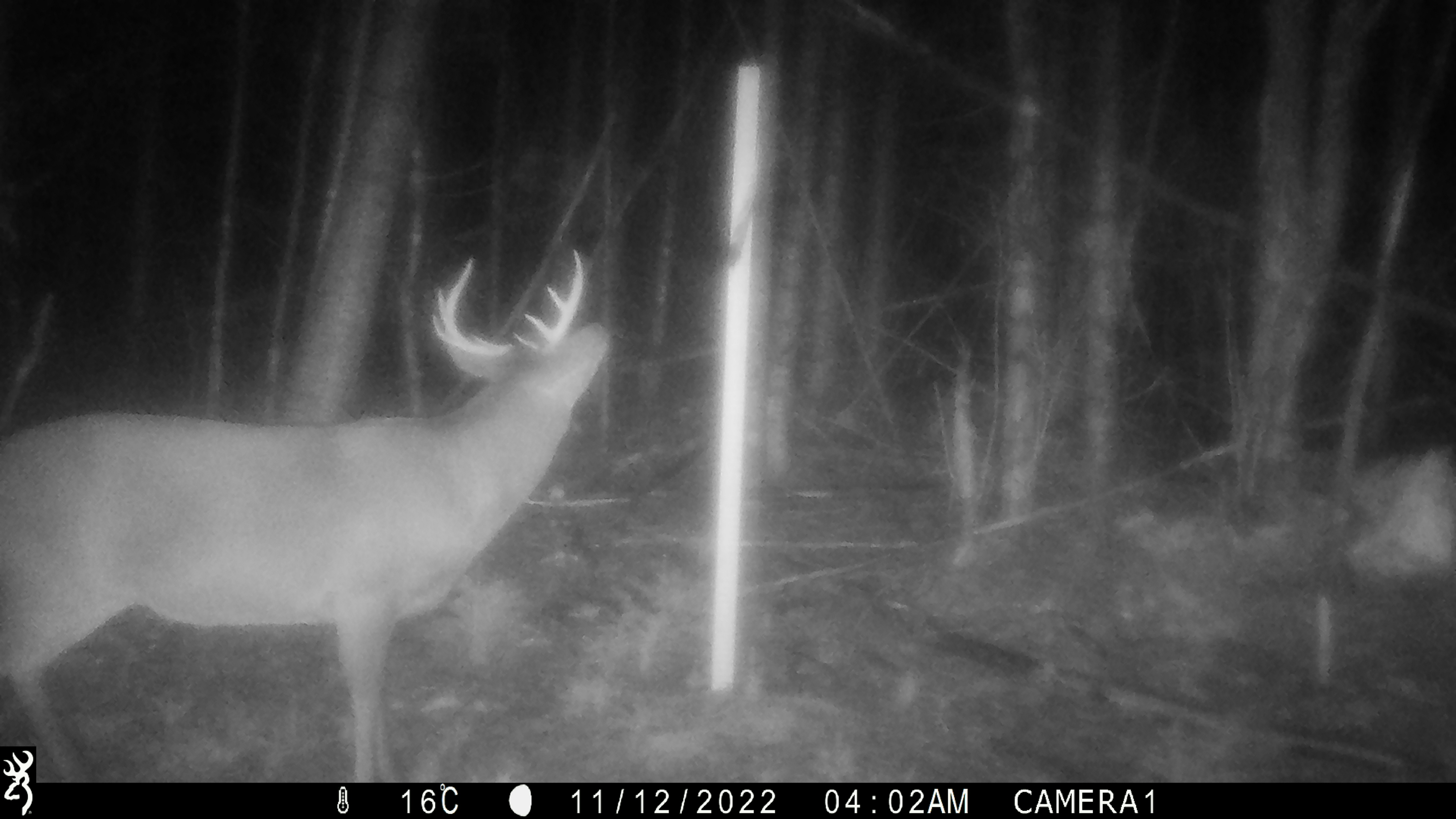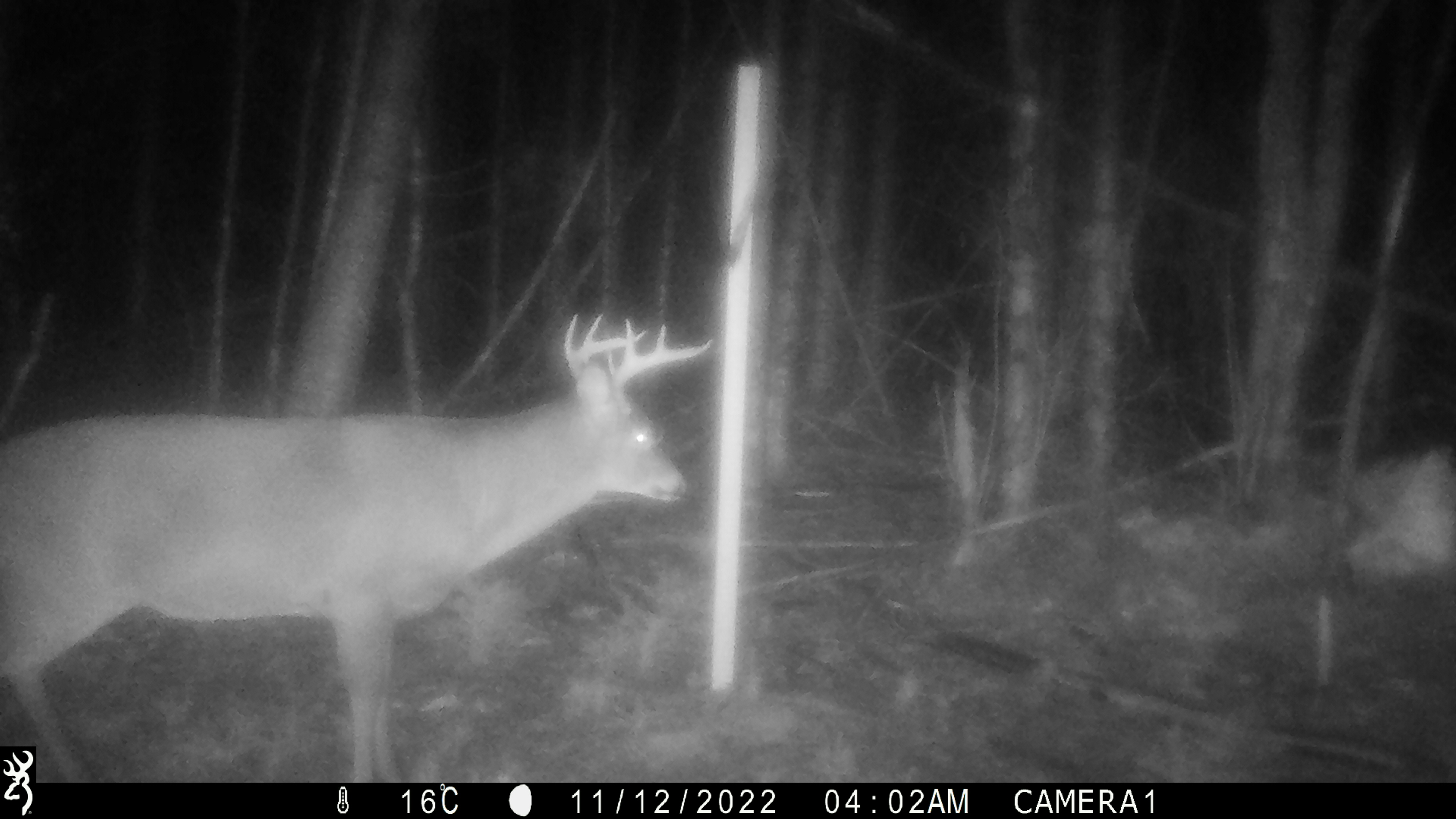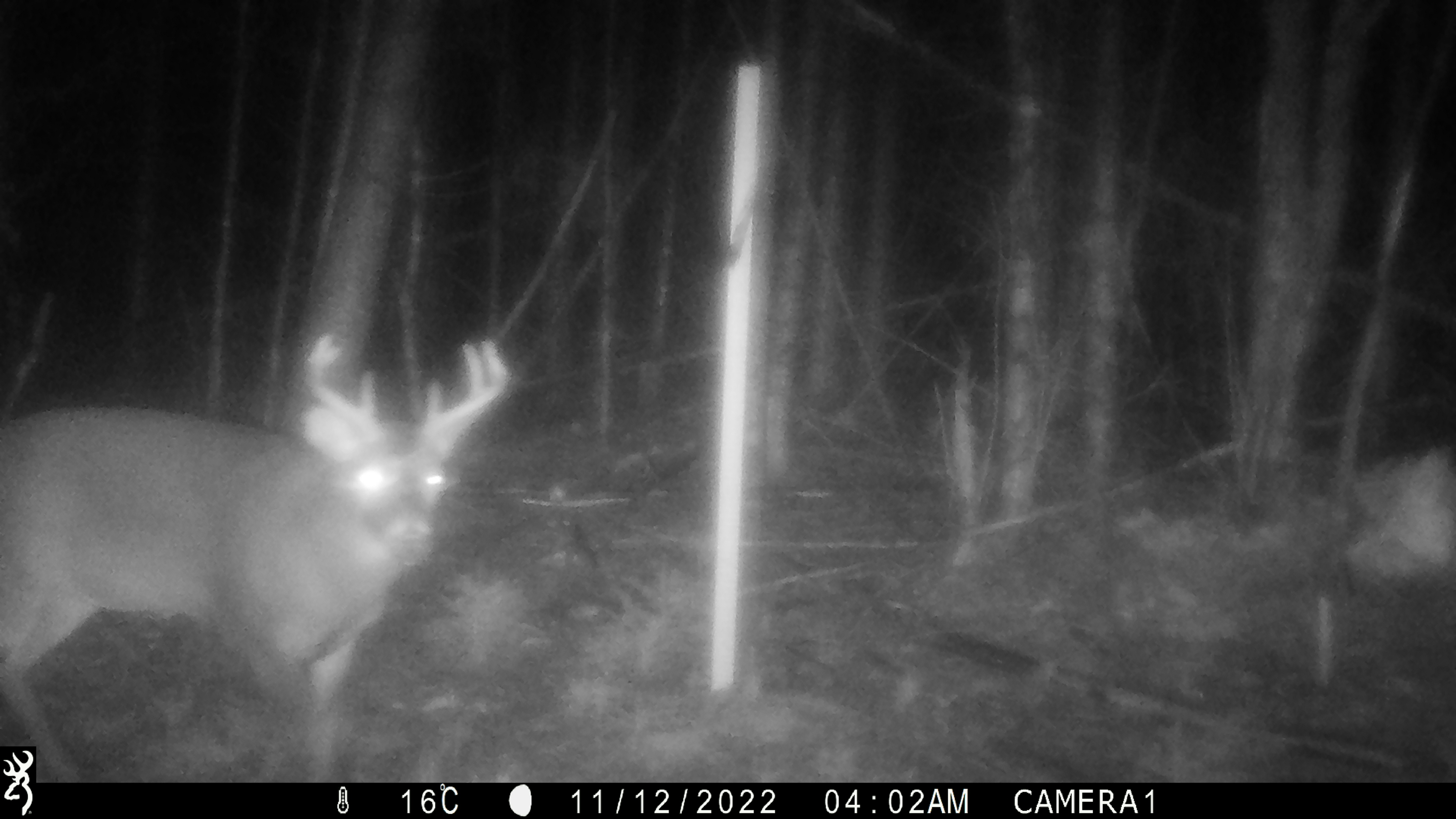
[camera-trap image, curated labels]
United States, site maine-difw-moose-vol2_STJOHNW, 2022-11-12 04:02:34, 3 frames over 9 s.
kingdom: Animalia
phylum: Chordata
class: Mammalia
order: Artiodactyla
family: Cervidae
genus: Odocoileus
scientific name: Odocoileus virginianus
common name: white-tailed deer